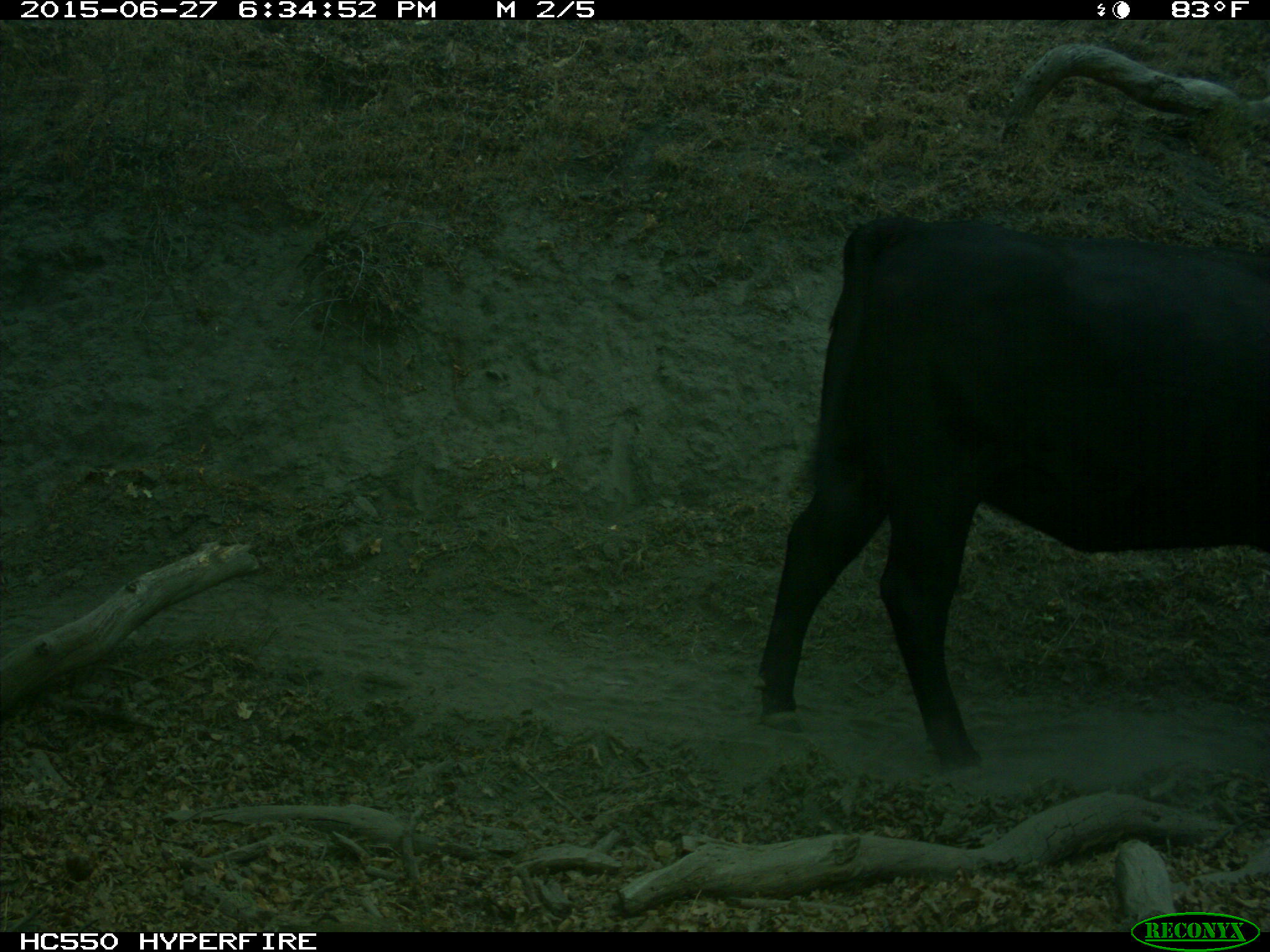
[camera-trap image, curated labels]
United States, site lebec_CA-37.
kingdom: Animalia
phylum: Chordata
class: Mammalia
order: Artiodactyla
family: Bovidae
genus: Bos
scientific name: Bos taurus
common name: domestic cow